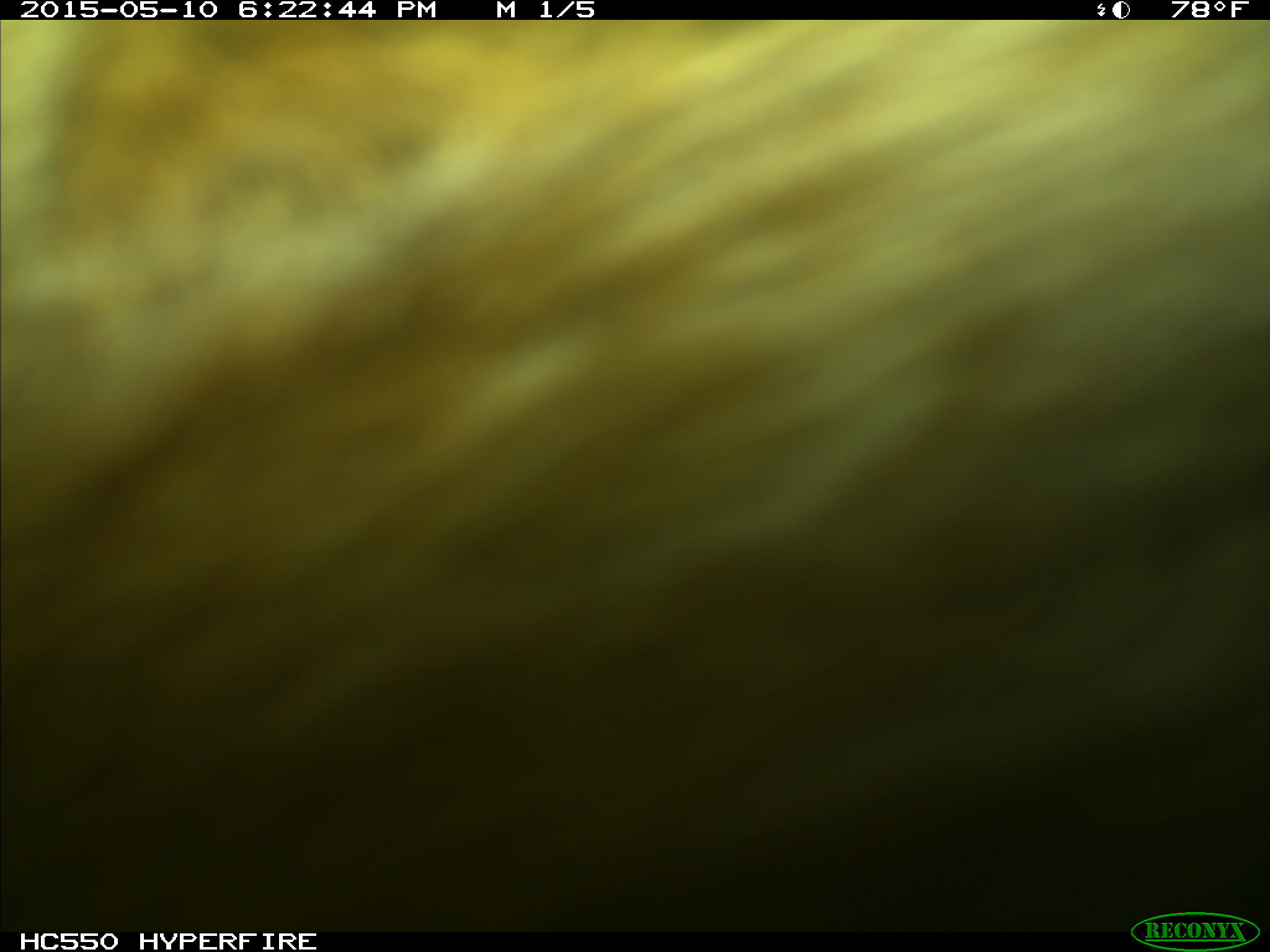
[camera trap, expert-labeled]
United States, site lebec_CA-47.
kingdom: Animalia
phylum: Chordata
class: Mammalia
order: Artiodactyla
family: Bovidae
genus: Bos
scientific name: Bos taurus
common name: domestic cow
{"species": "Bos taurus (domestic cow)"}